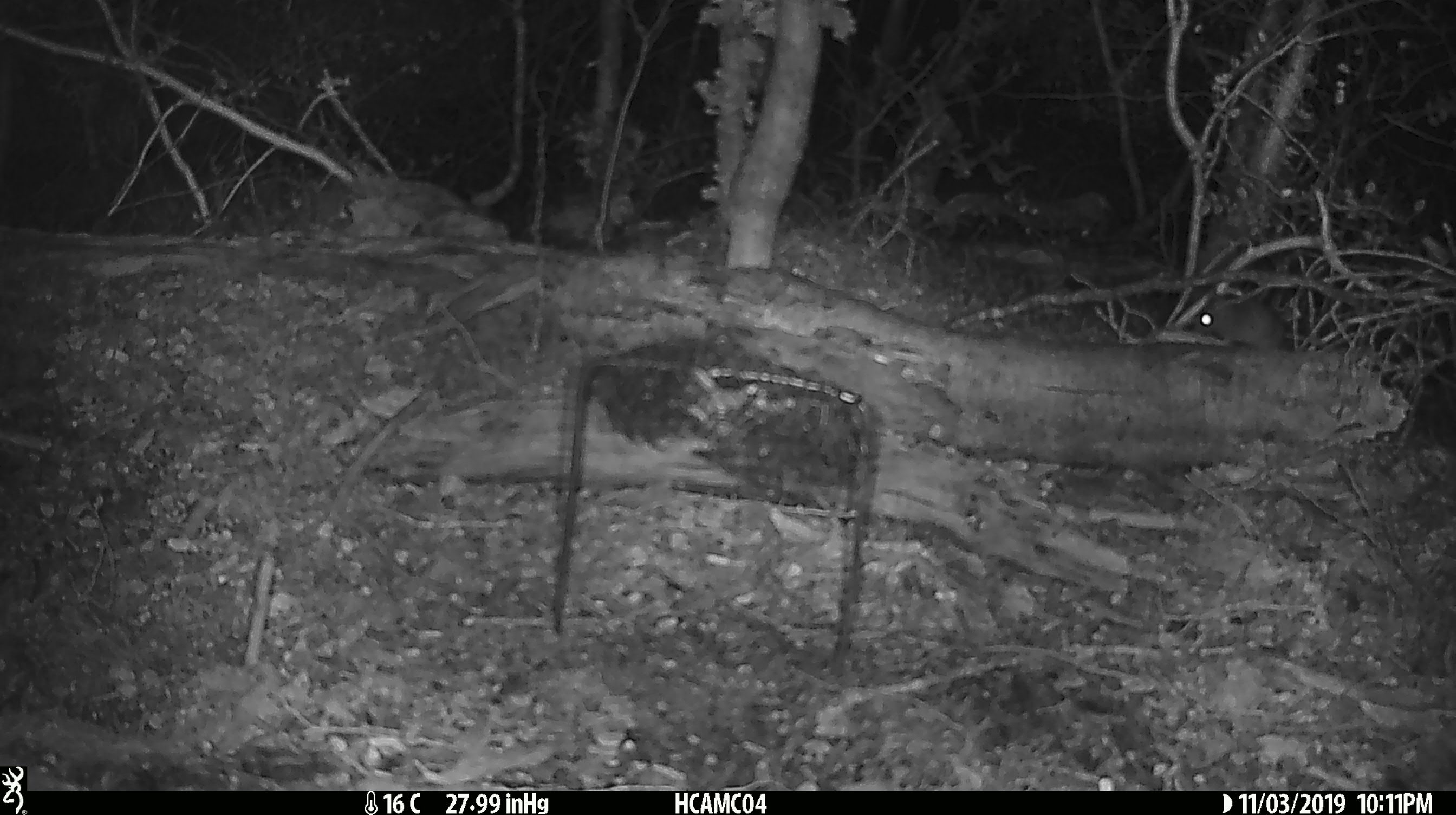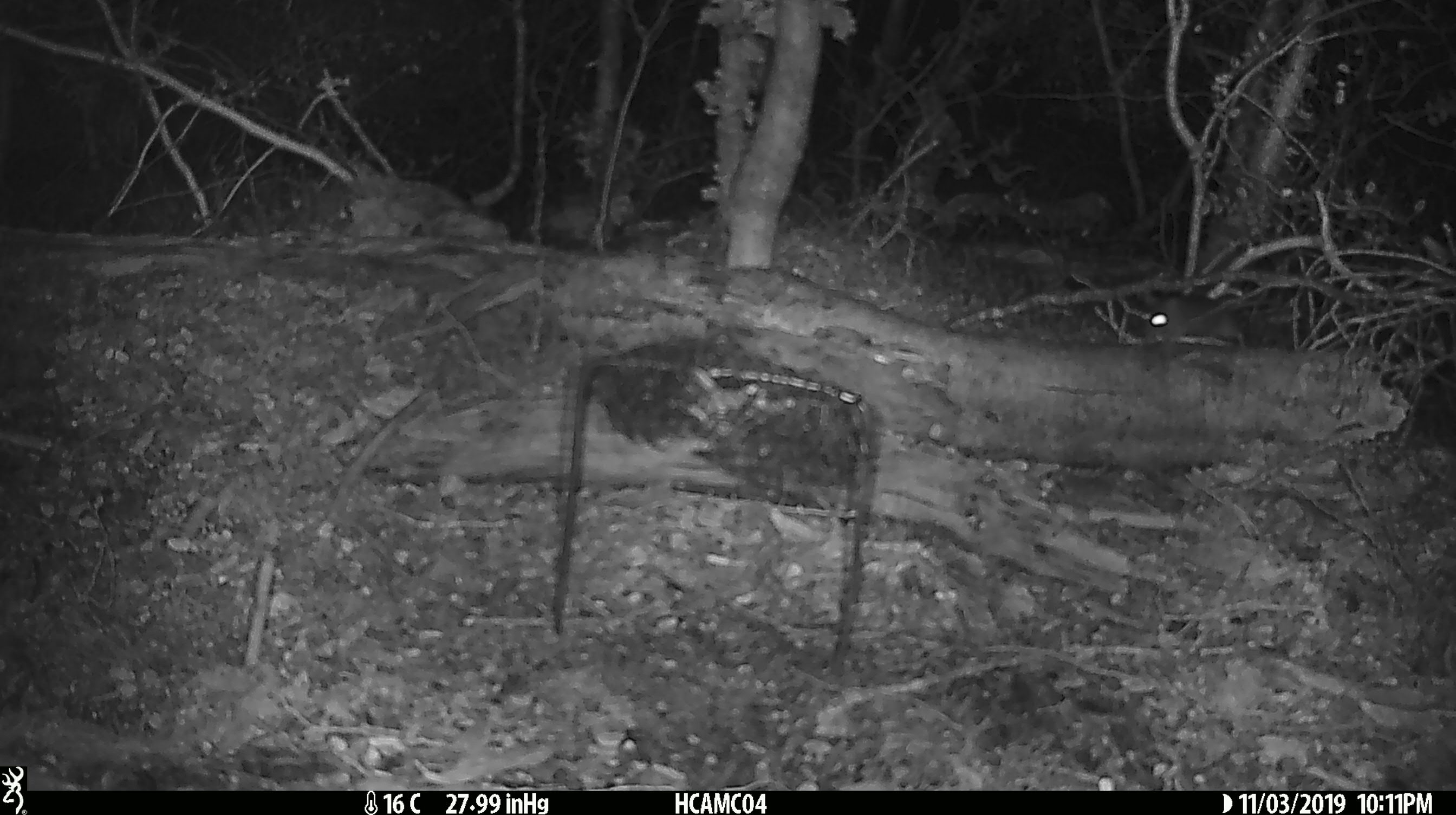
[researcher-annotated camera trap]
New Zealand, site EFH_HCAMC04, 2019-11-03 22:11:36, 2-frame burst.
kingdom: Animalia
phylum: Chordata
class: Mammalia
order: Rodentia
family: Muridae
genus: Mus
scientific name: Mus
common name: mouse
Mouse (Mus).